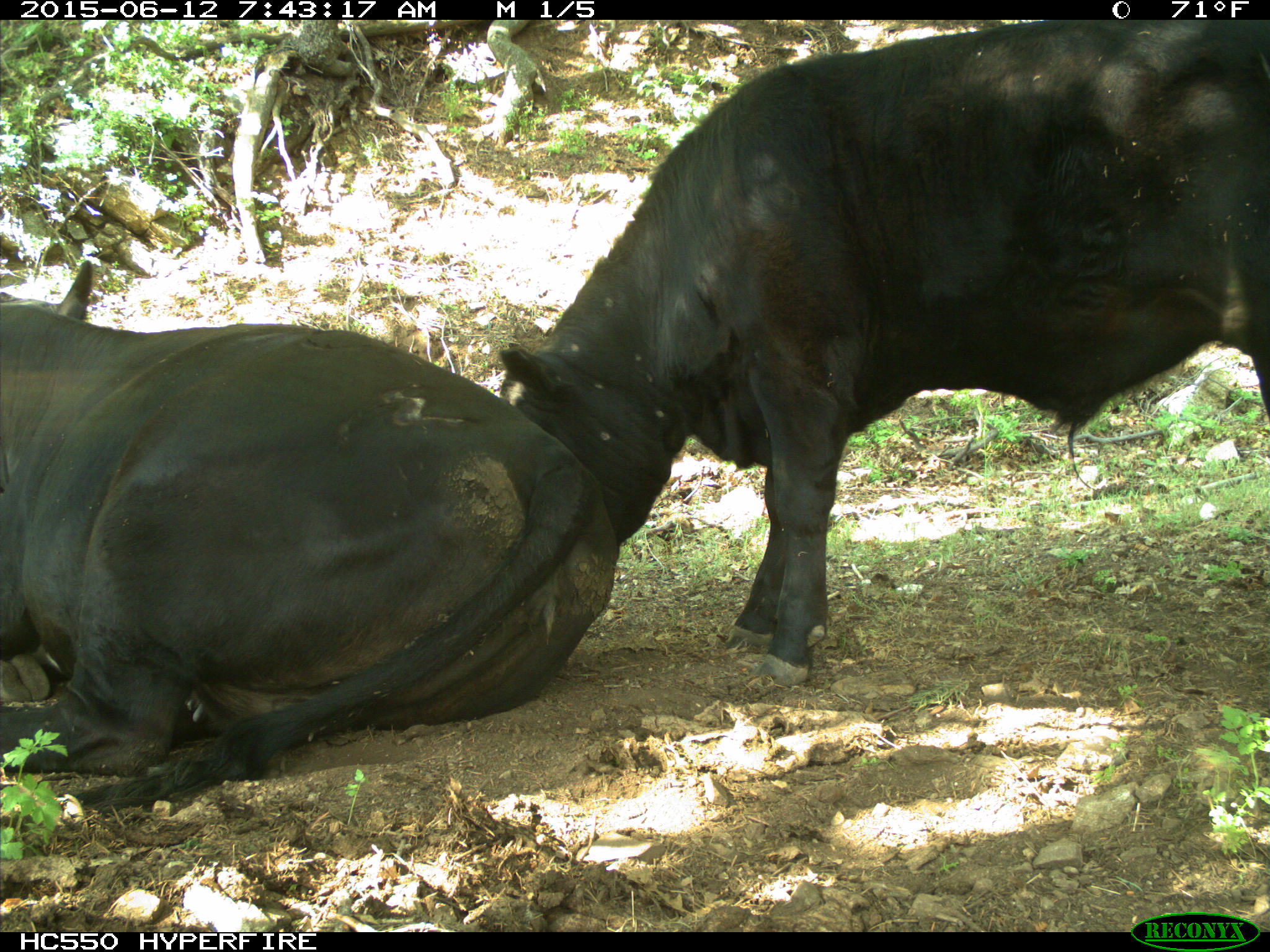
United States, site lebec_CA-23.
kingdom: Animalia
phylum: Chordata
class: Mammalia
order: Artiodactyla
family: Bovidae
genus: Bos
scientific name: Bos taurus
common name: domestic cow